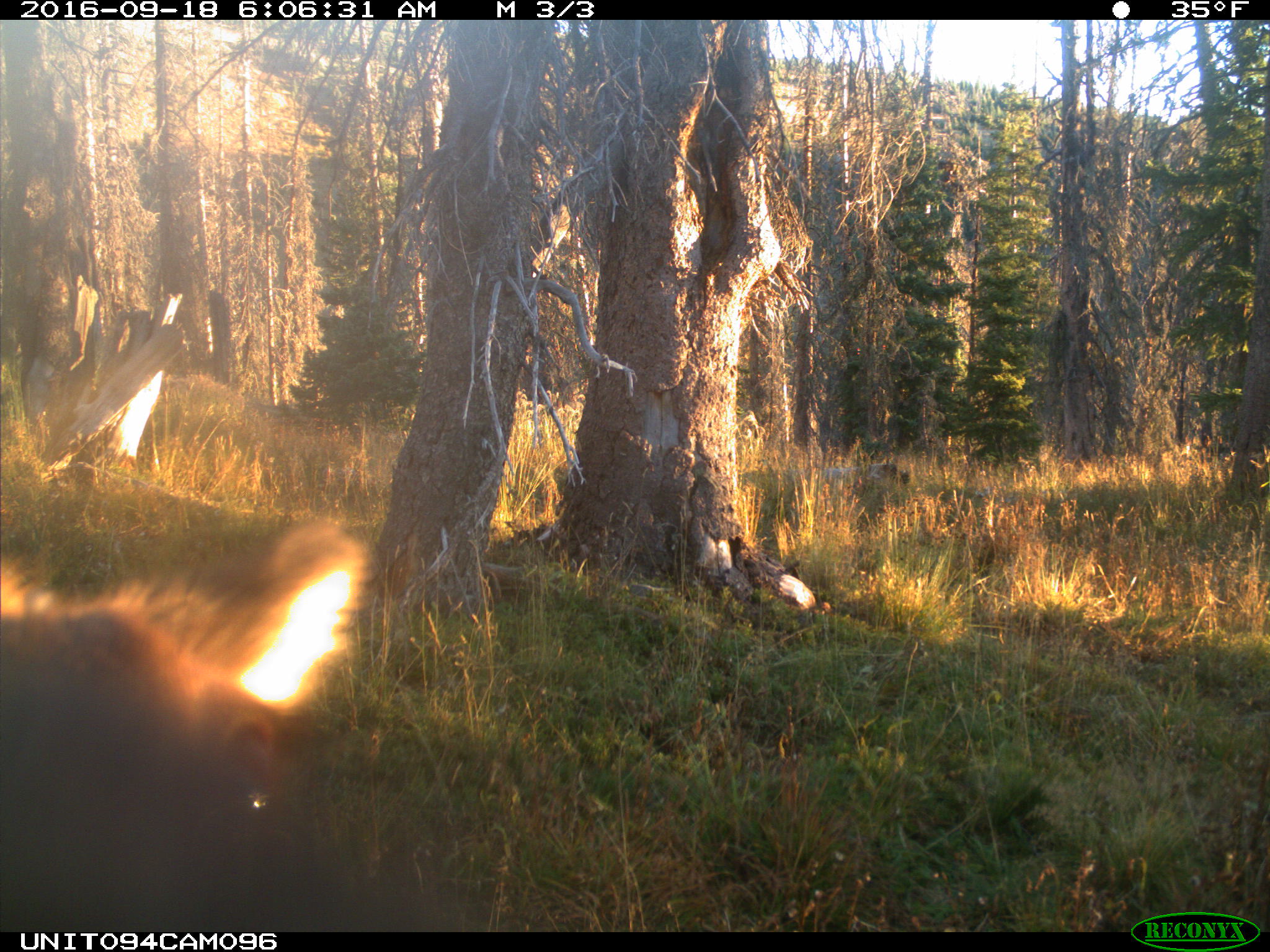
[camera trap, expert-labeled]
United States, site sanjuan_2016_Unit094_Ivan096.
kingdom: Animalia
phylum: Chordata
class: Mammalia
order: Artiodactyla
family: Cervidae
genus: Cervus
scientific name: Cervus elaphus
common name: red deer